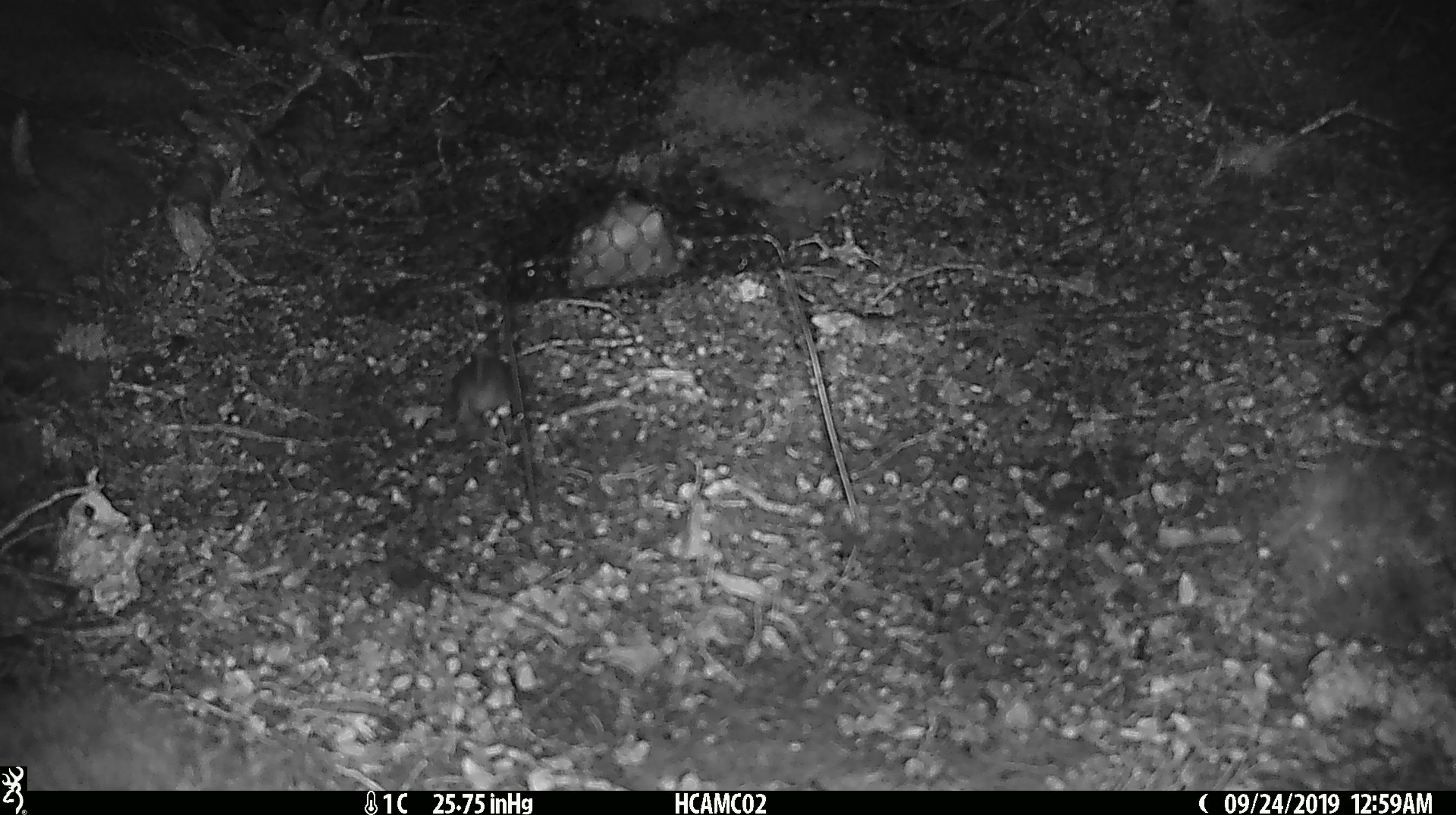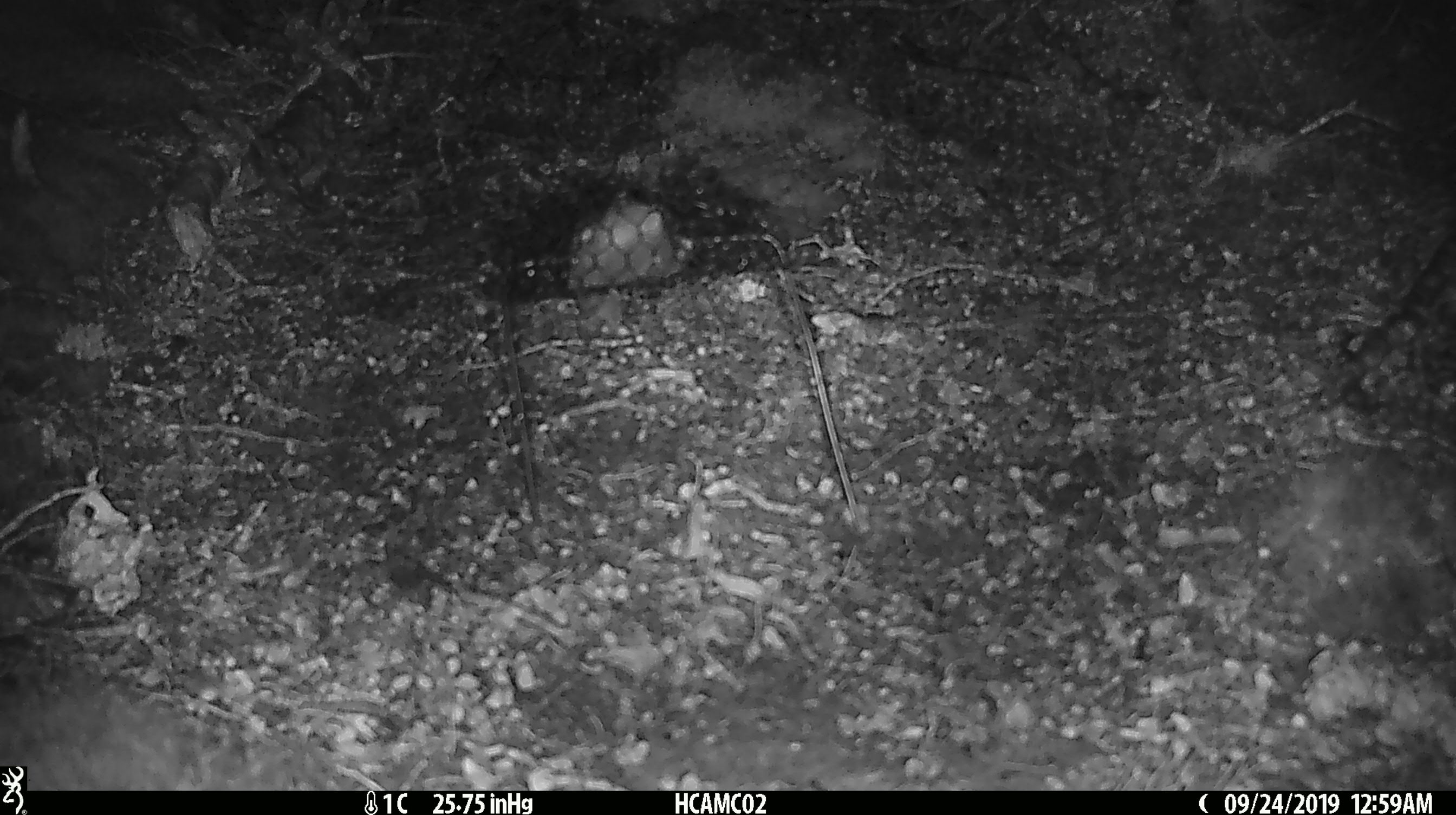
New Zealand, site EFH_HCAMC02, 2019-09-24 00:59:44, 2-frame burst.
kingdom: Animalia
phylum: Chordata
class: Mammalia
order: Rodentia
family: Muridae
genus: Mus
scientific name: Mus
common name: mouse